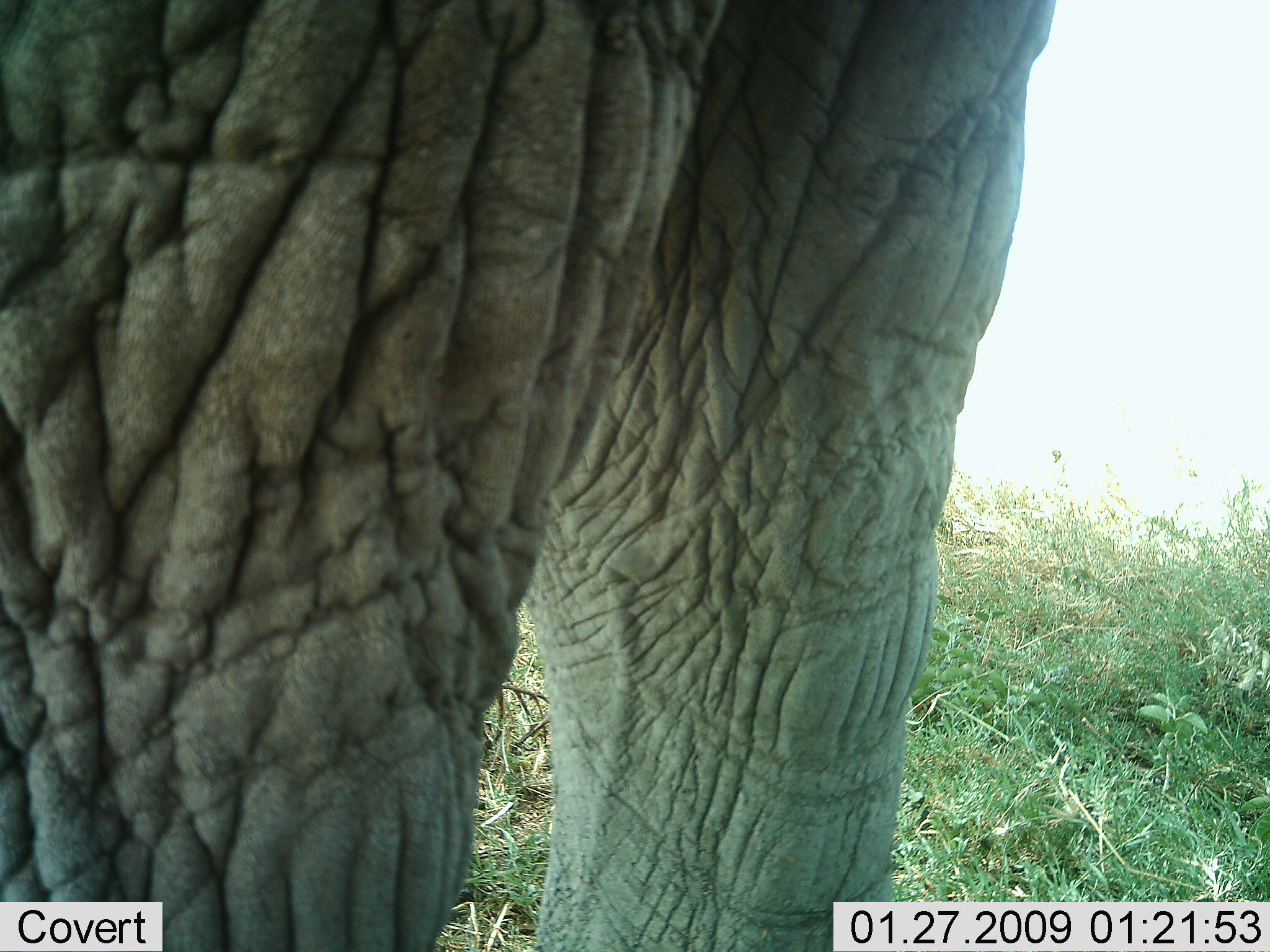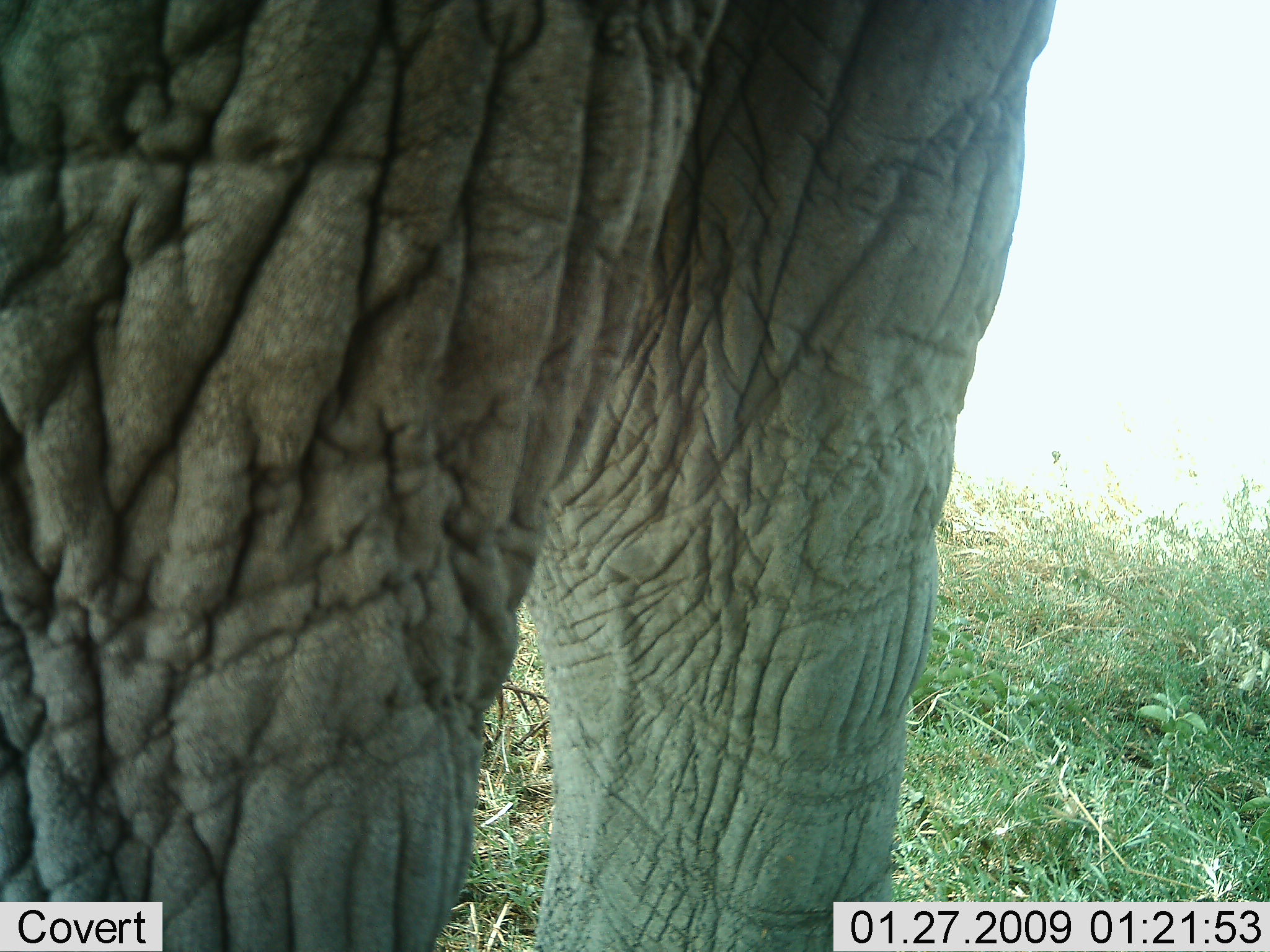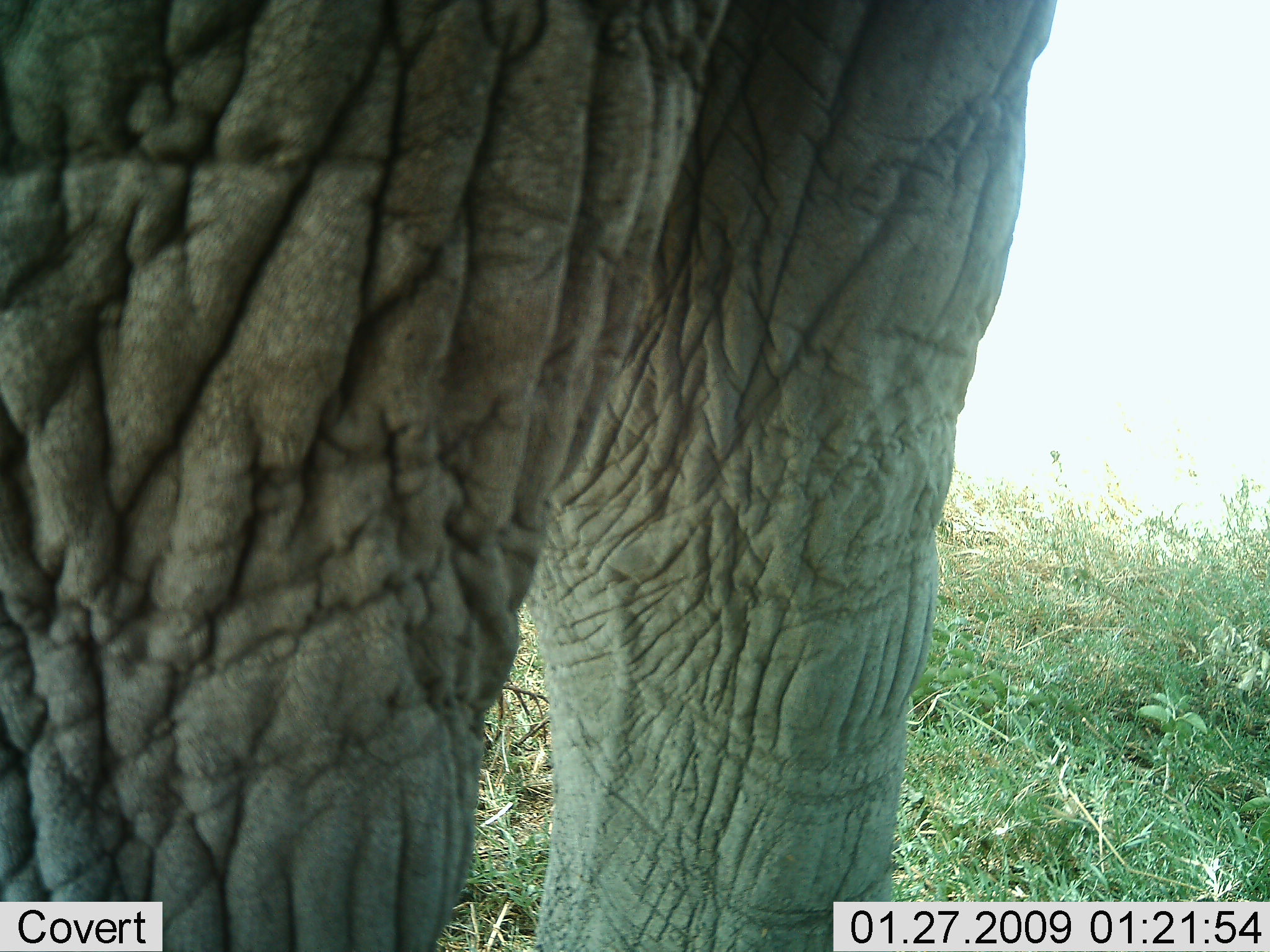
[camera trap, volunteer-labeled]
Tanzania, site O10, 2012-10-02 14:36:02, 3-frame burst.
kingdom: Animalia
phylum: Chordata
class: Mammalia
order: Proboscidea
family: Elephantidae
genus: Loxodonta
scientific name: Loxodonta africana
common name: african bush elephant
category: elephant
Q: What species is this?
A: Elephant (african bush elephant) (Loxodonta africana).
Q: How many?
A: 1.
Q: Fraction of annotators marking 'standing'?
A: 100%.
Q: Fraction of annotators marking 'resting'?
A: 0%.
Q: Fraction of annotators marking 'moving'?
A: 0%.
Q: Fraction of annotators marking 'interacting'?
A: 0%.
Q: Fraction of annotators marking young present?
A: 0%.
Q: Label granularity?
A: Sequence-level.